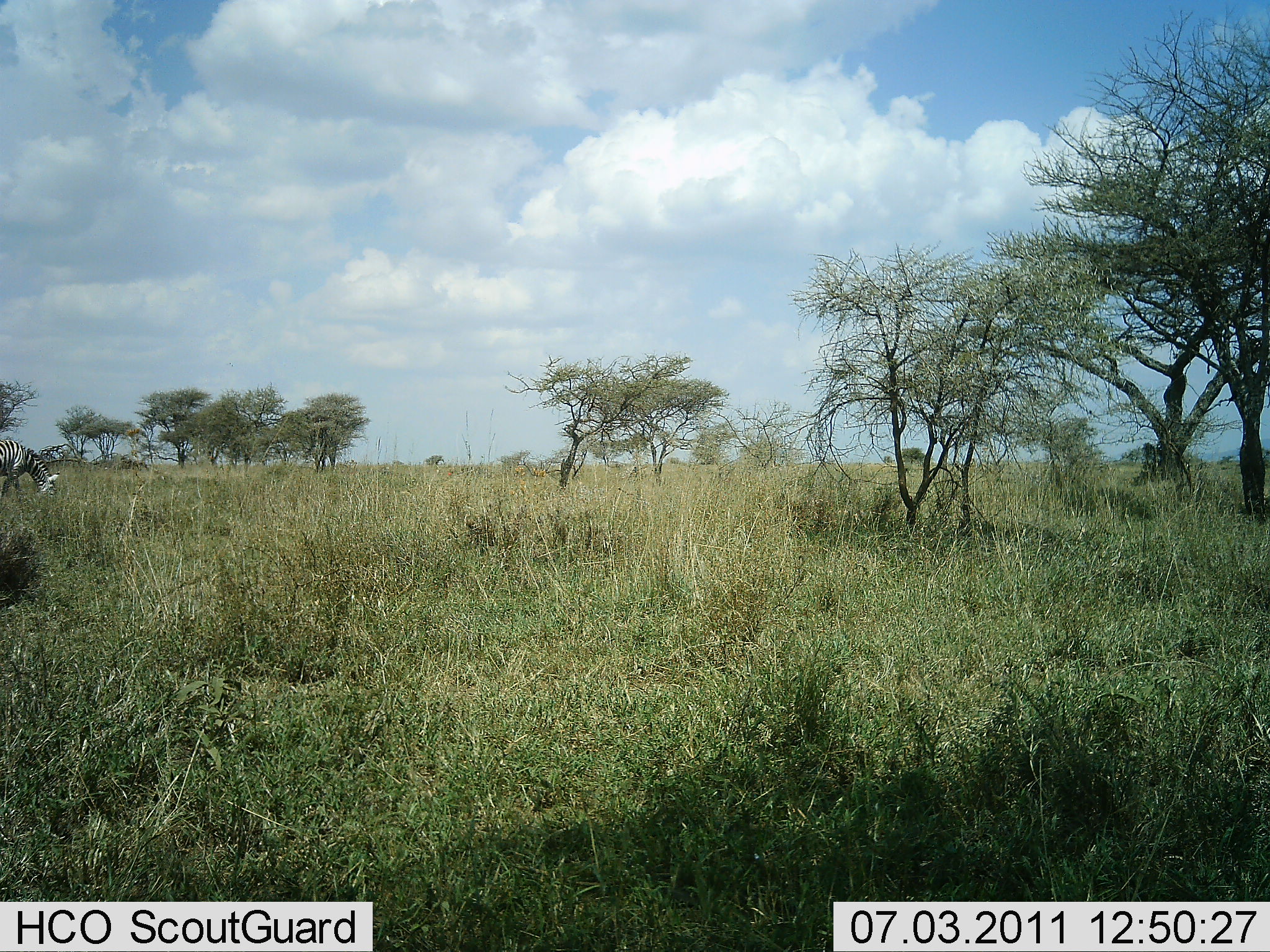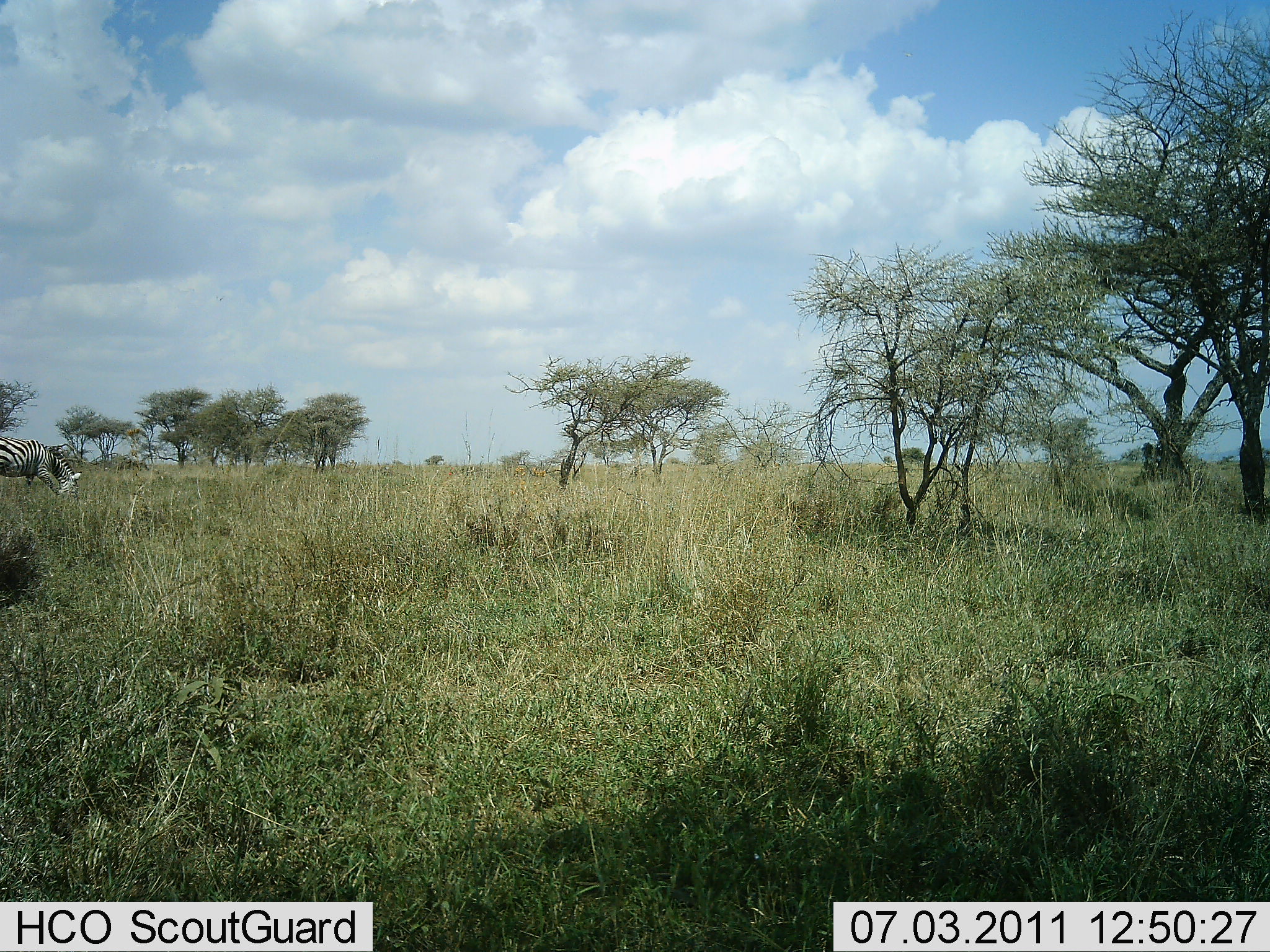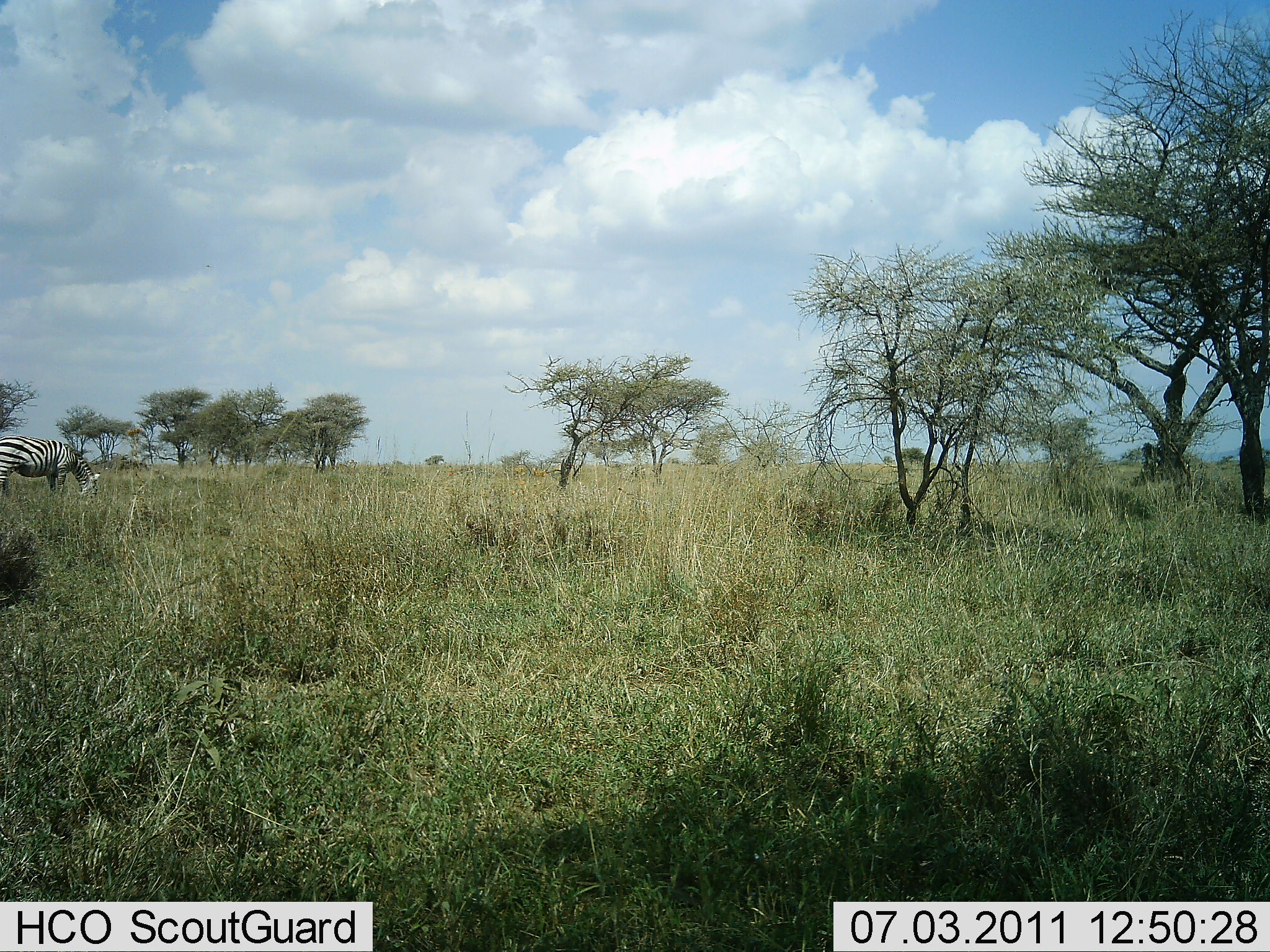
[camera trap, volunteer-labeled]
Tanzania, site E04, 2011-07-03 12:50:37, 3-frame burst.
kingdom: Animalia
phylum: Chordata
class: Mammalia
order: Perissodactyla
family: Equidae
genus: Equus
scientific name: Equus quagga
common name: plains zebra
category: zebra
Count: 1.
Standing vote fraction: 33%.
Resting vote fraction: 0%.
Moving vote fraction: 17%.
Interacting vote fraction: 0%.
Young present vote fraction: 0%.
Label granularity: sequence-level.